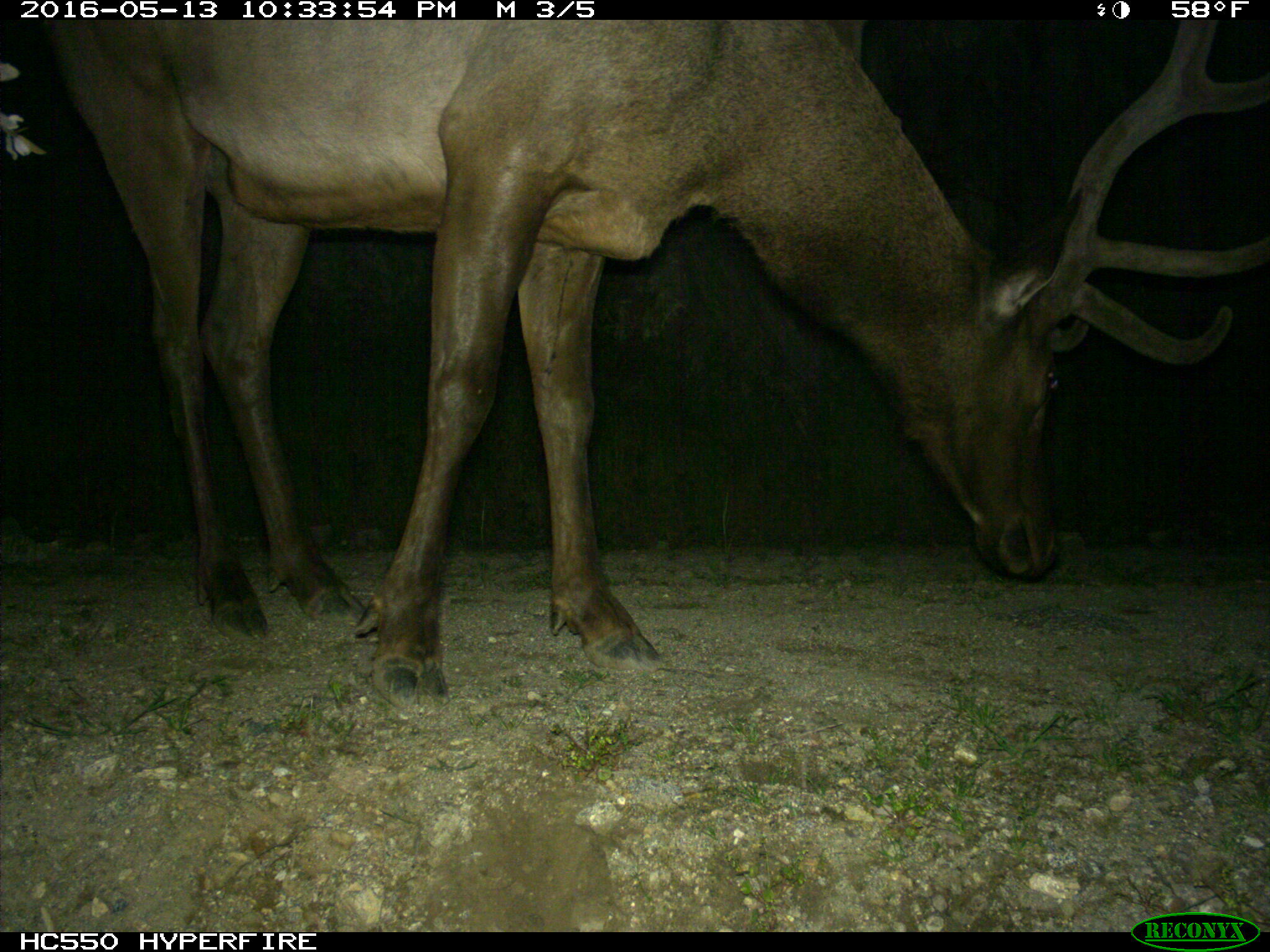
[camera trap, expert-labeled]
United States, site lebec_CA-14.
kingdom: Animalia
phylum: Chordata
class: Mammalia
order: Artiodactyla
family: Cervidae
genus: Cervus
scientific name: Cervus canadensis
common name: elk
Cervus canadensis (elk).